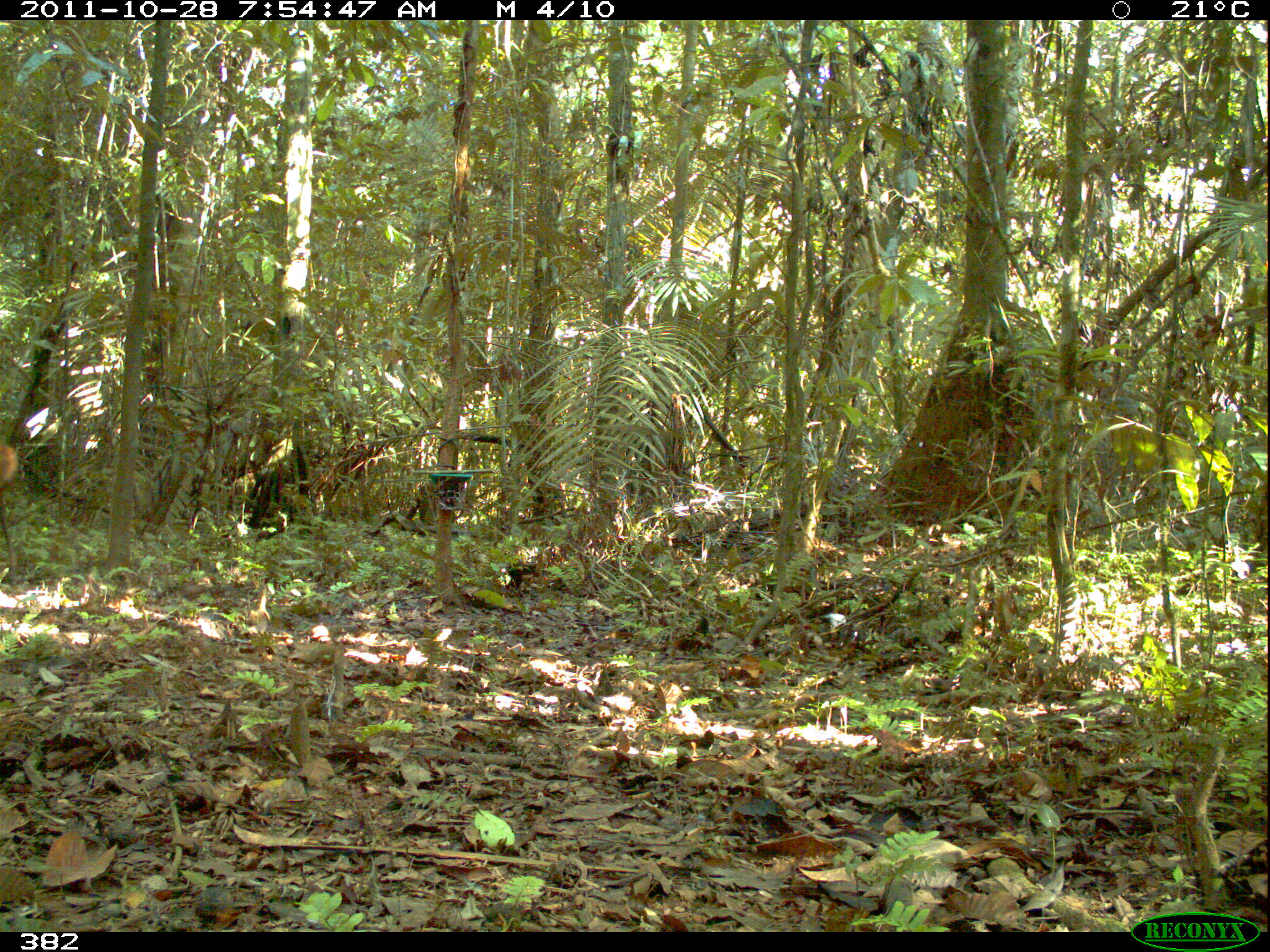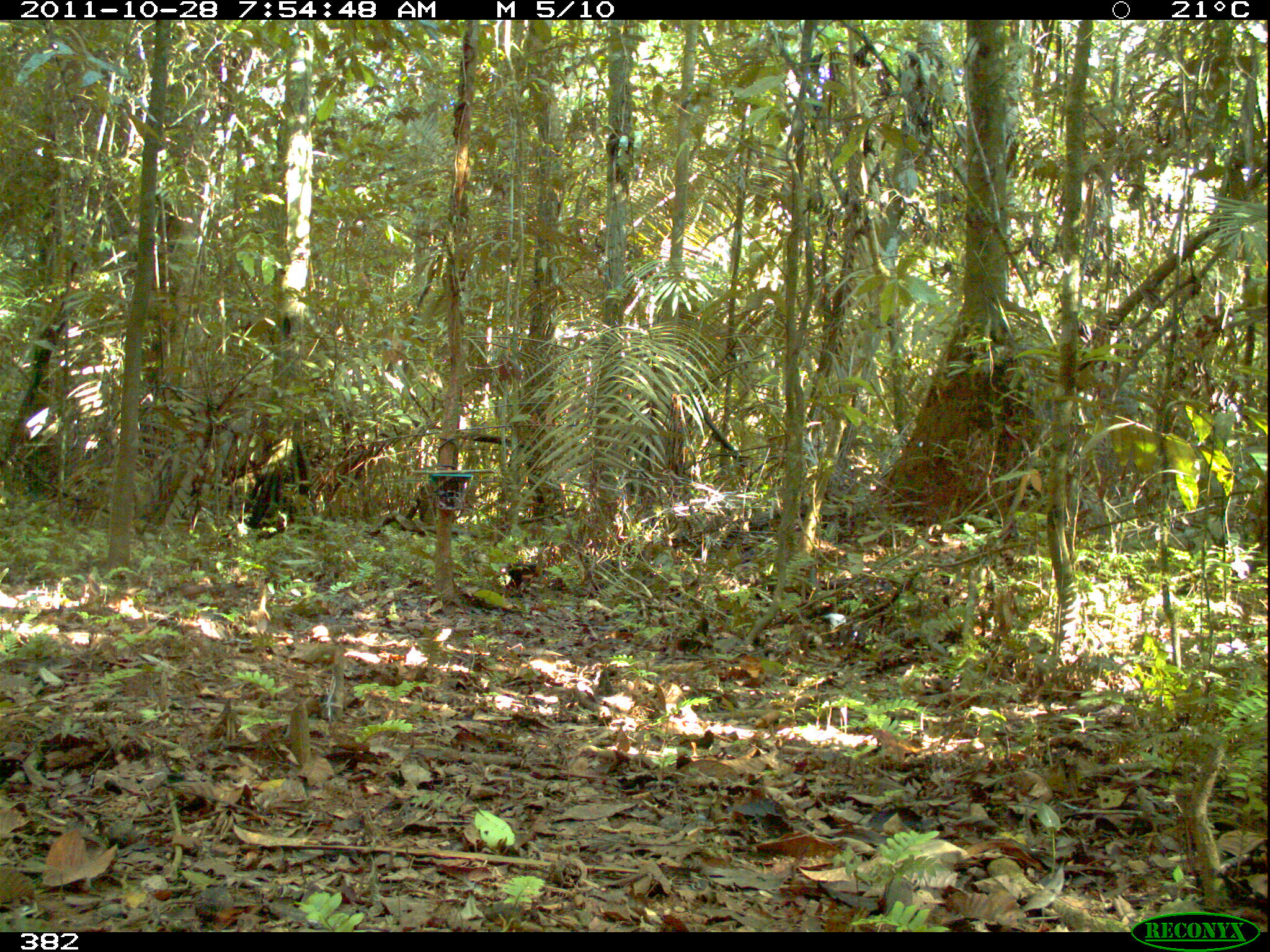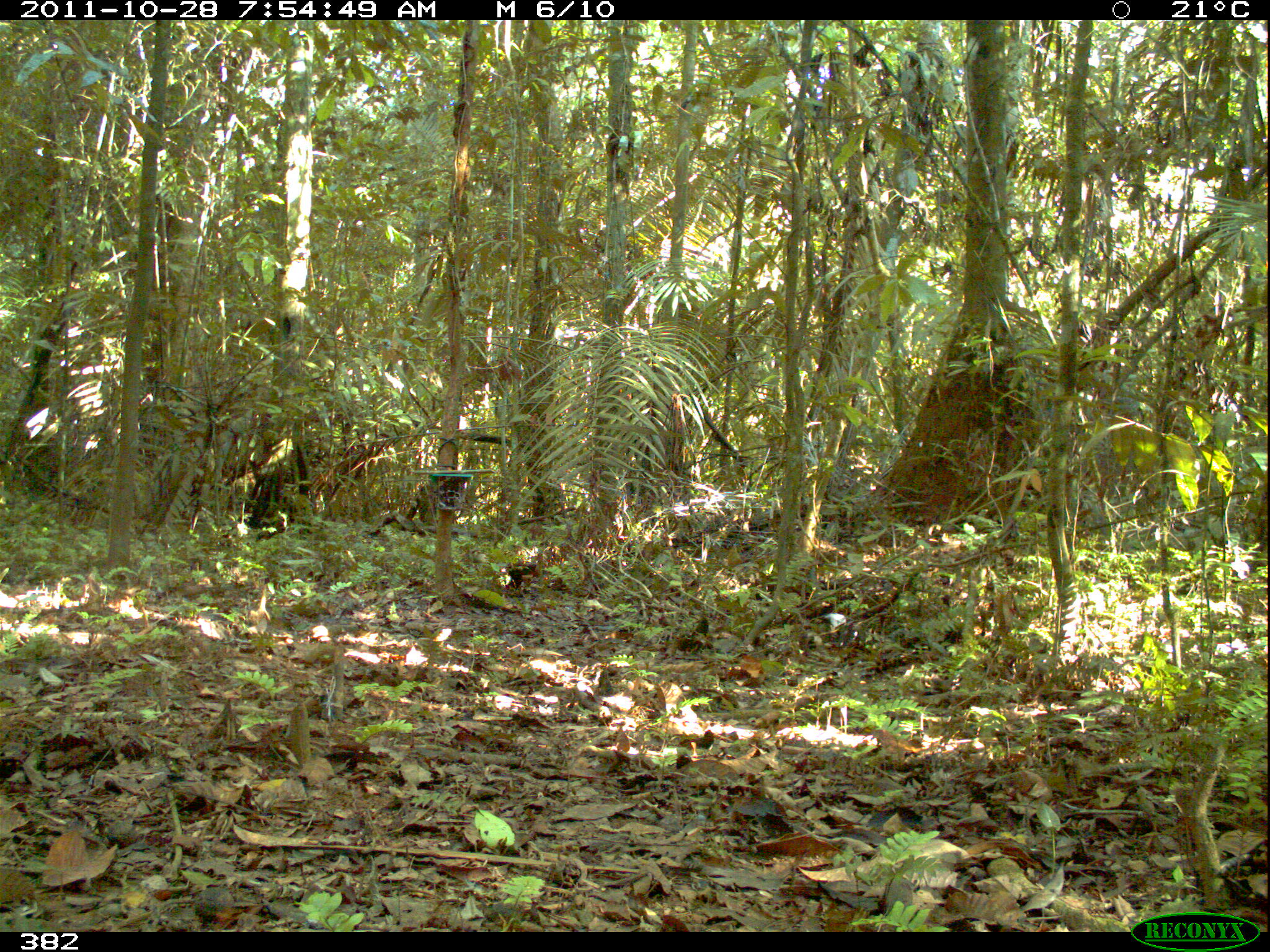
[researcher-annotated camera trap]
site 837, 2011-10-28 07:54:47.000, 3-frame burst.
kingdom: Animalia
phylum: Chordata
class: Mammalia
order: Artiodactyla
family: Cervidae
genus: Mazama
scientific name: Mazama americana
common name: red brocket